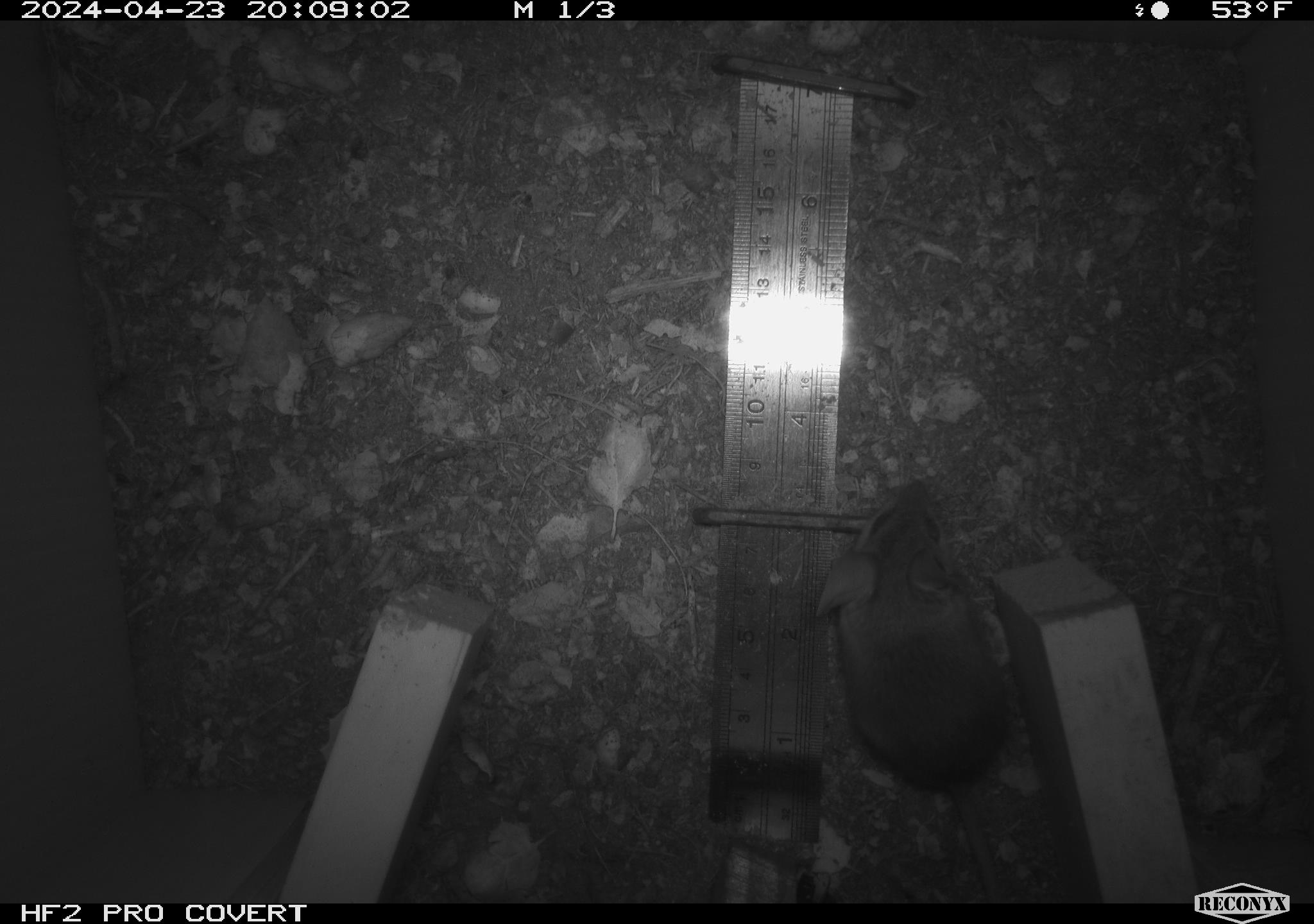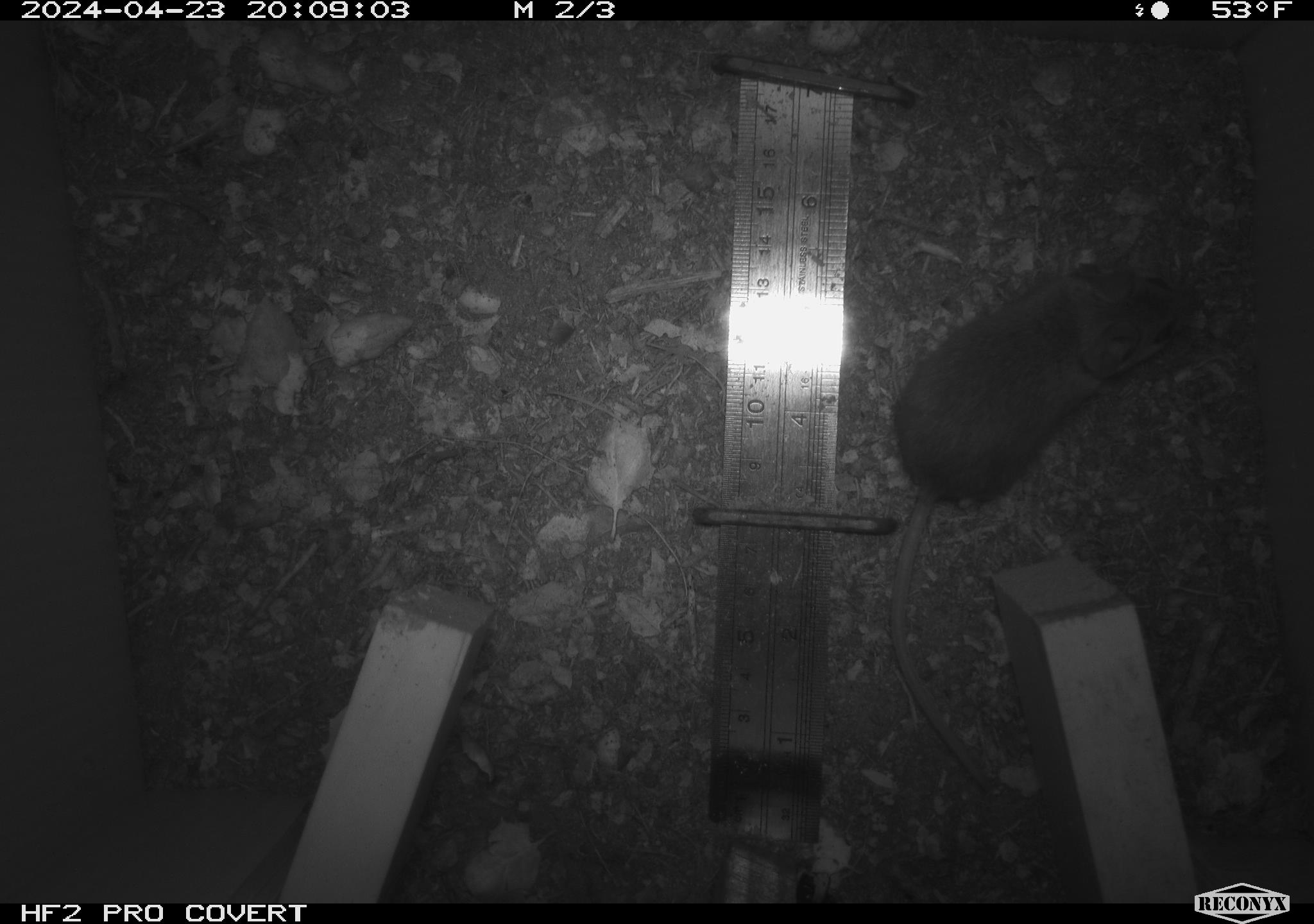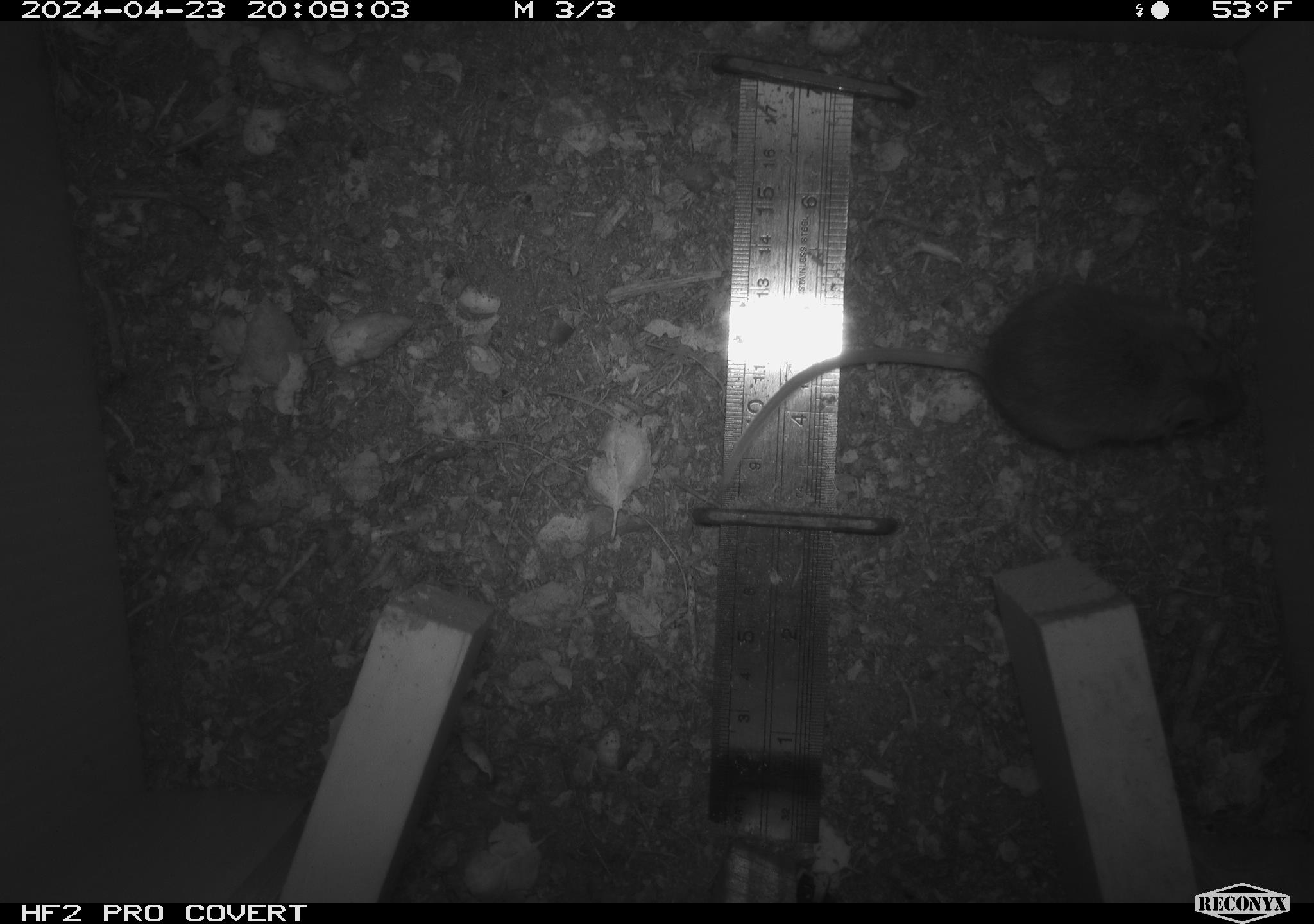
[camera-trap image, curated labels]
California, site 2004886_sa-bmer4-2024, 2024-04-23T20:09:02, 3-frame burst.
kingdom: Animalia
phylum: Chordata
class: Mammalia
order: Rodentia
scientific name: Rodentia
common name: mouse species